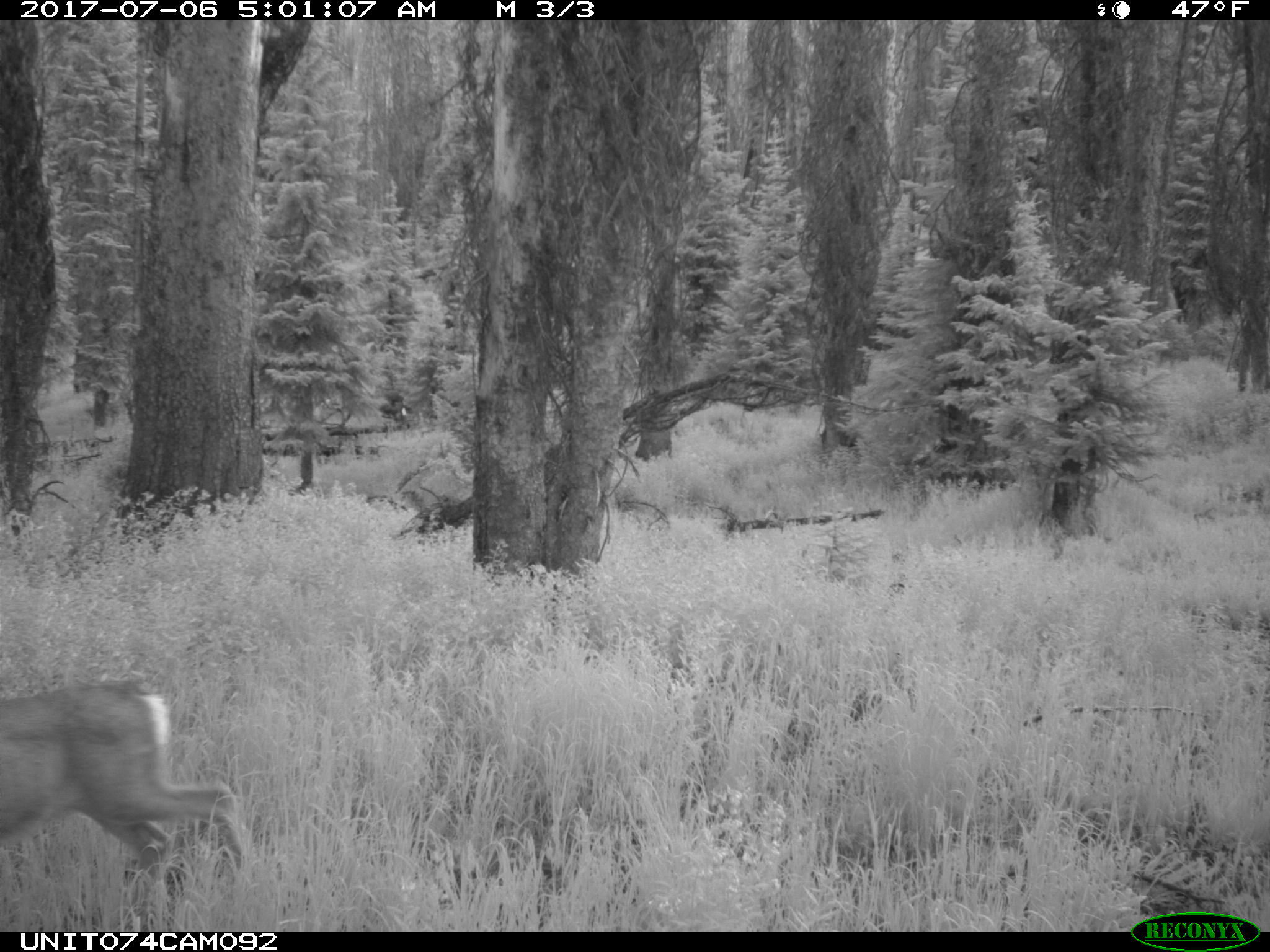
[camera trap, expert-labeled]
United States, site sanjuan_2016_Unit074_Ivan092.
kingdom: Animalia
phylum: Chordata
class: Mammalia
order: Artiodactyla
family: Cervidae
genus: Odocoileus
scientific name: Odocoileus hemionus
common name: mule deer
Odocoileus hemionus (mule deer).